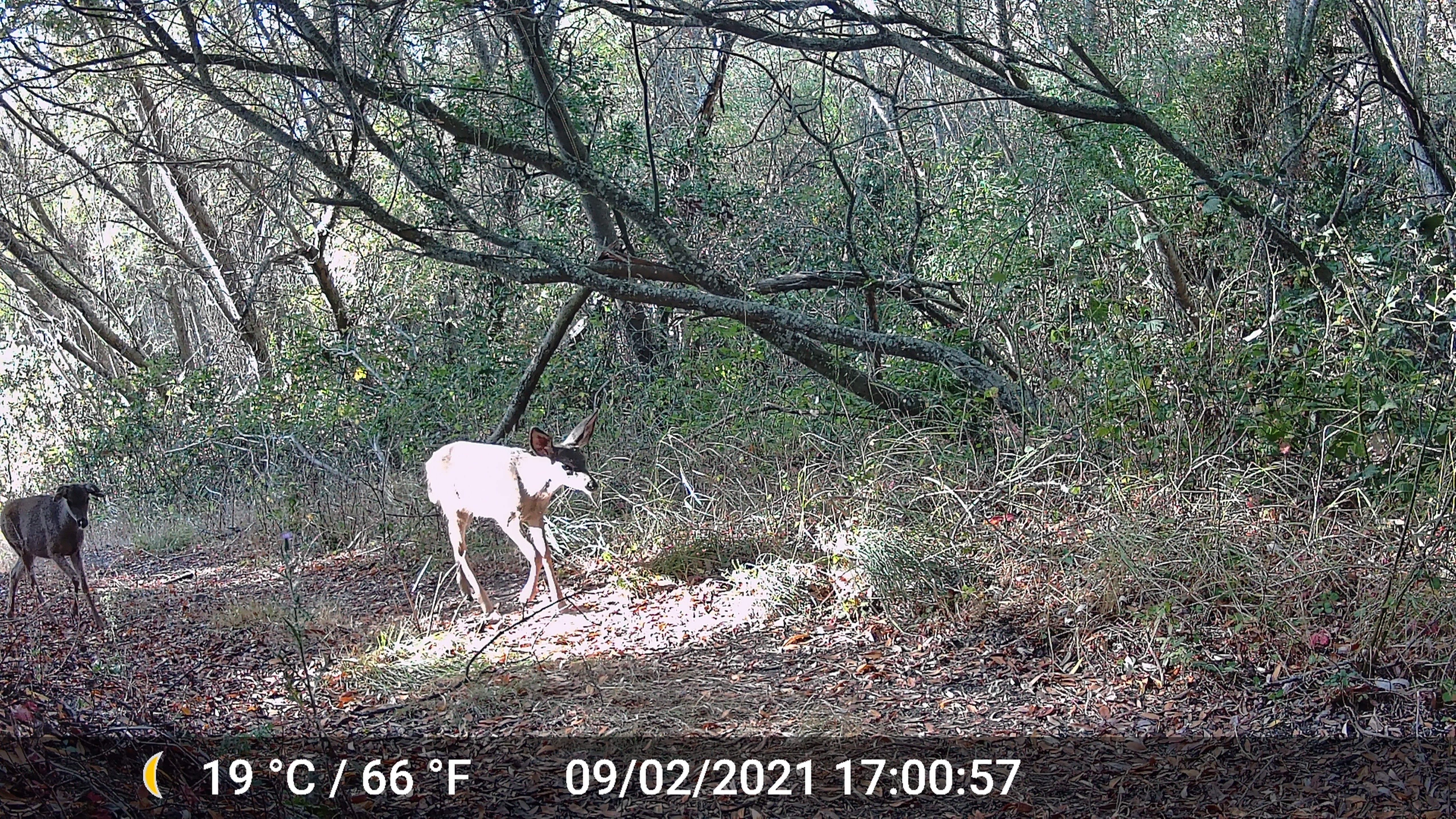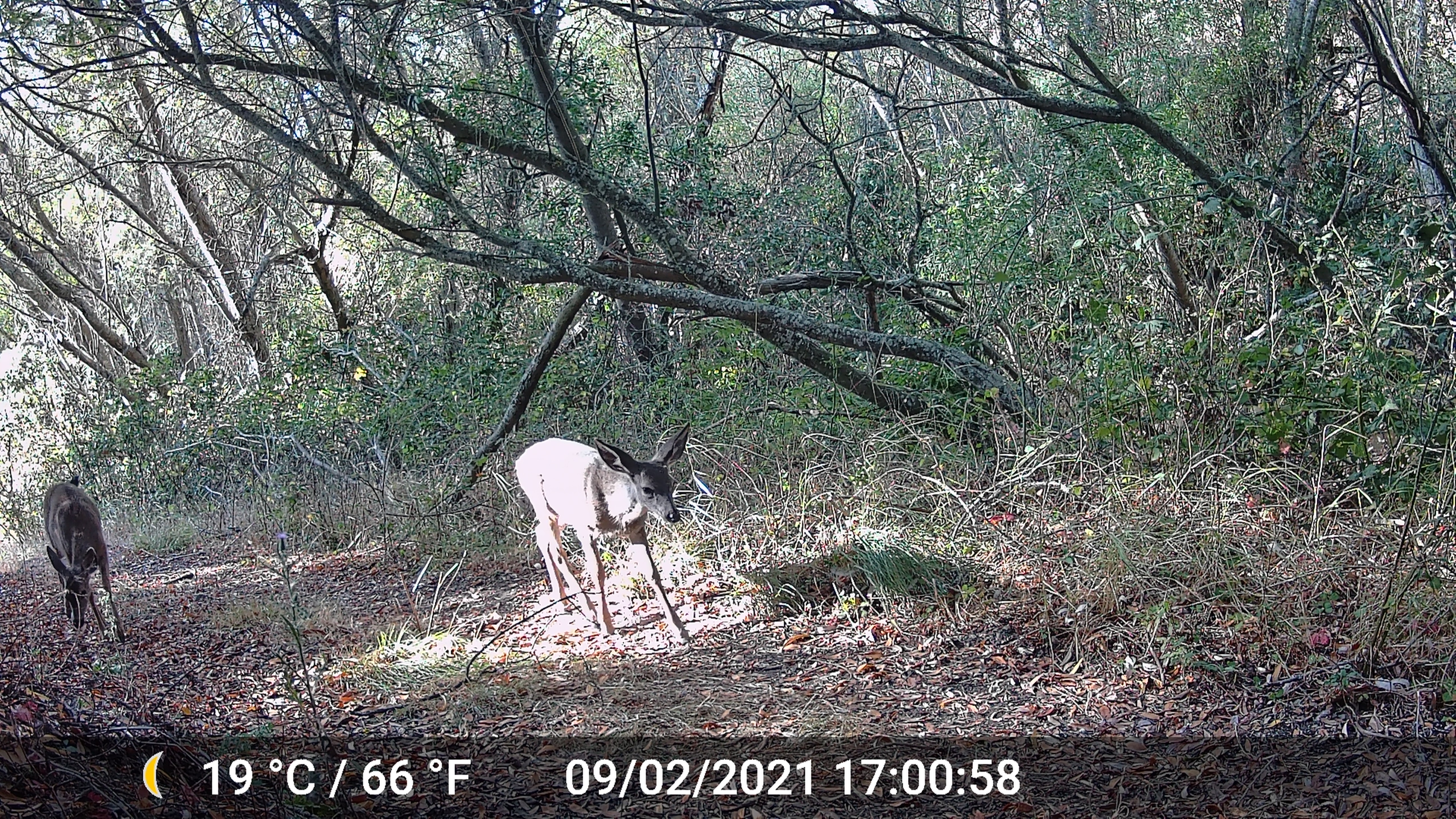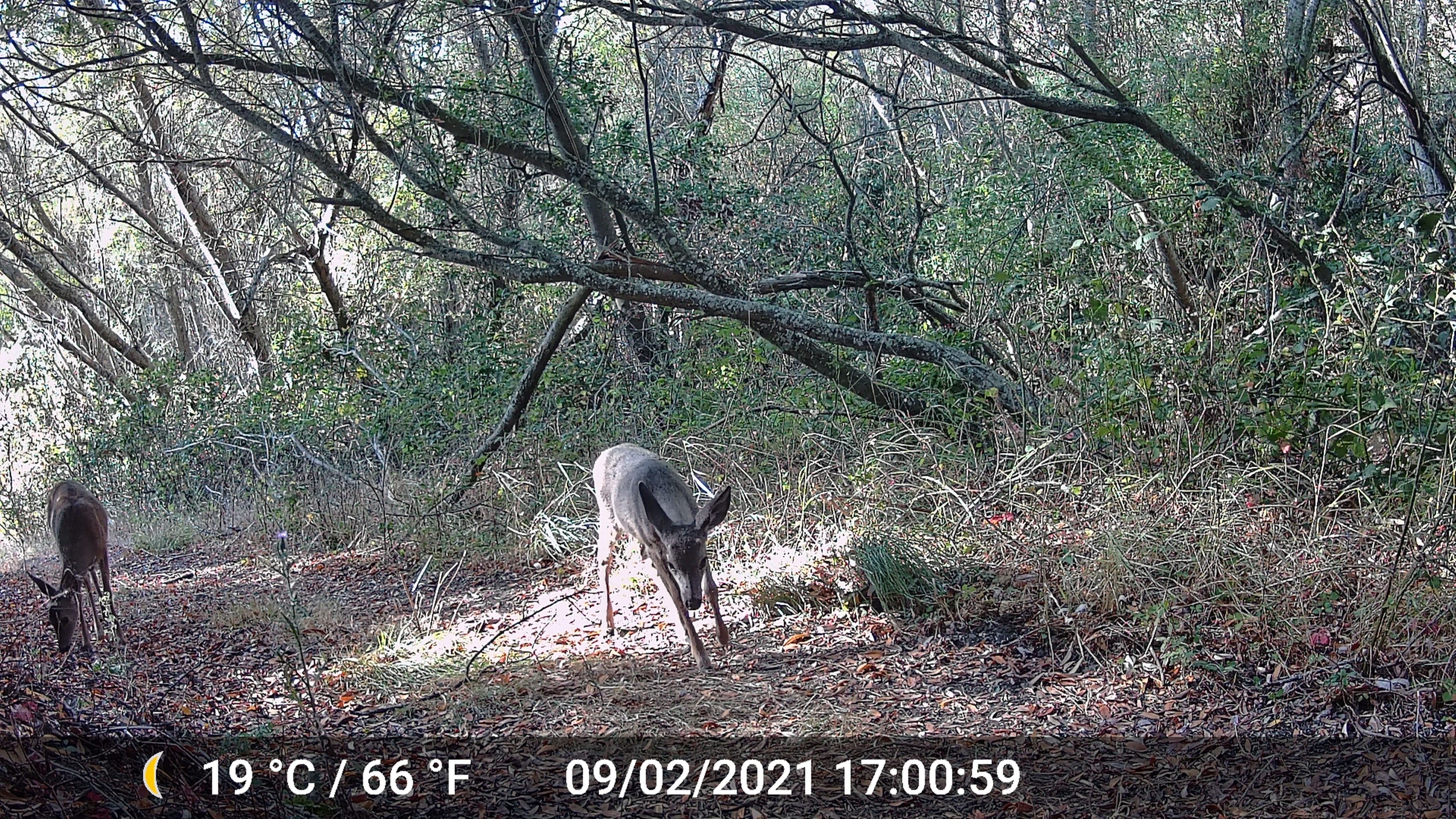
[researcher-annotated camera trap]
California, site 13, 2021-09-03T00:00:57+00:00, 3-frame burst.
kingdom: Animalia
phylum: Chordata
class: Mammalia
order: Artiodactyla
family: Cervidae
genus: Odocoileus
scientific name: Odocoileus hemionus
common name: mule deer